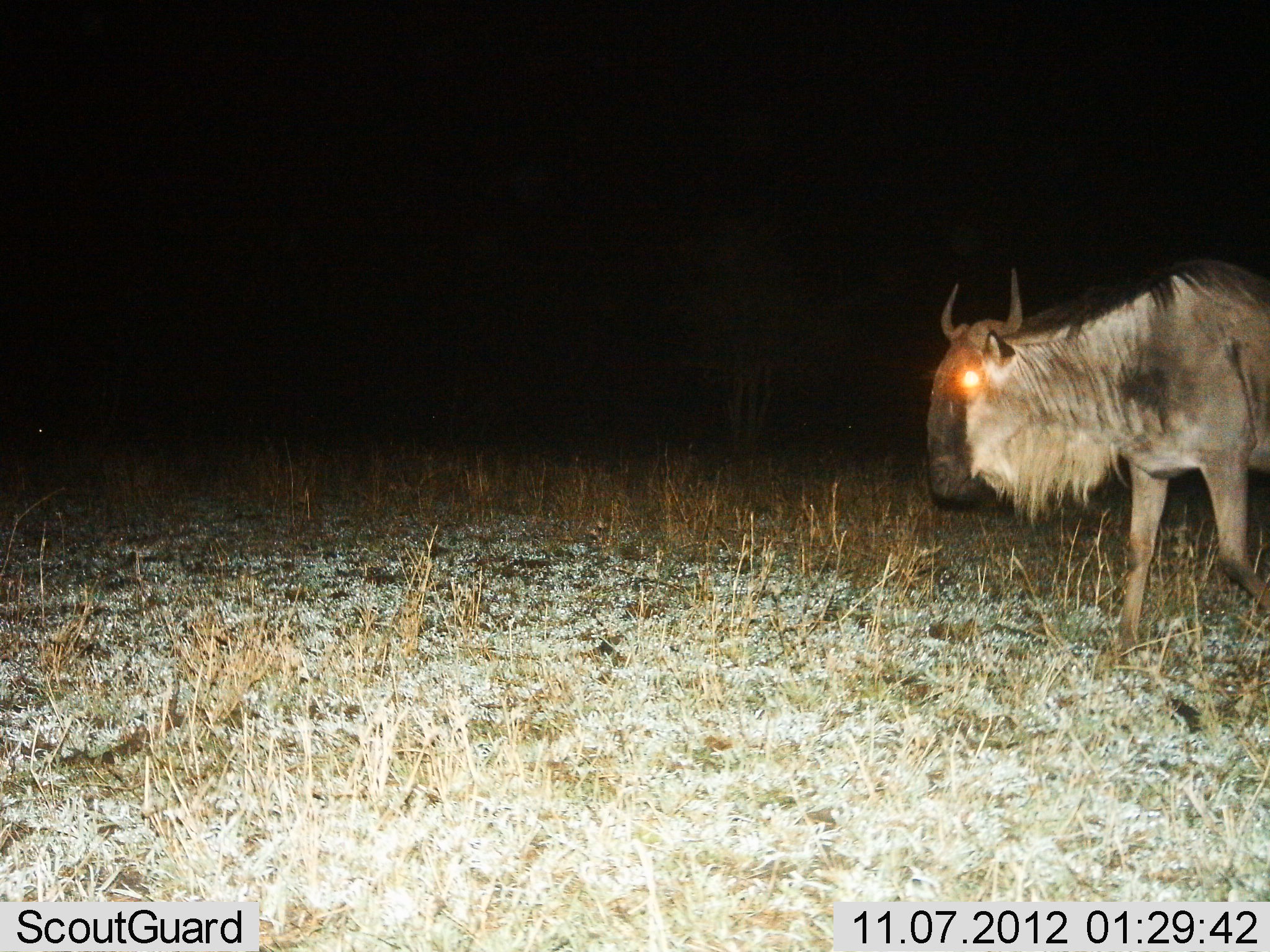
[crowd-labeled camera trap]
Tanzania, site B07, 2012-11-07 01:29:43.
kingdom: Animalia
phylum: Chordata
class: Mammalia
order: Artiodactyla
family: Bovidae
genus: Connochaetes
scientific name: Connochaetes taurinus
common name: blue wildebeest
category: wildebeest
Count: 1.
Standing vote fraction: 30%.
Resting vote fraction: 0%.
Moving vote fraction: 70%.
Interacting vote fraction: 0%.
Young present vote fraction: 0%.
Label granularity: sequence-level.